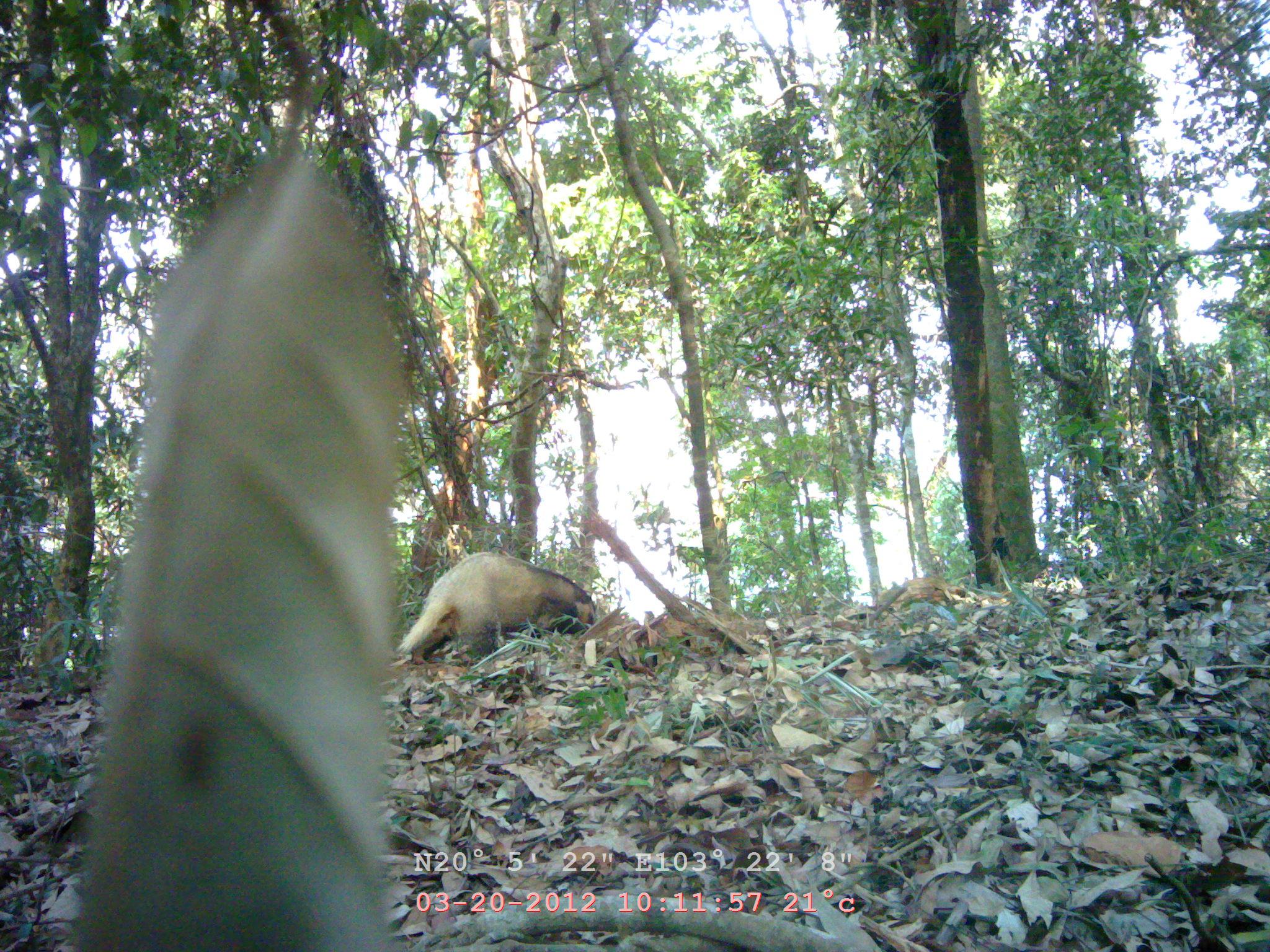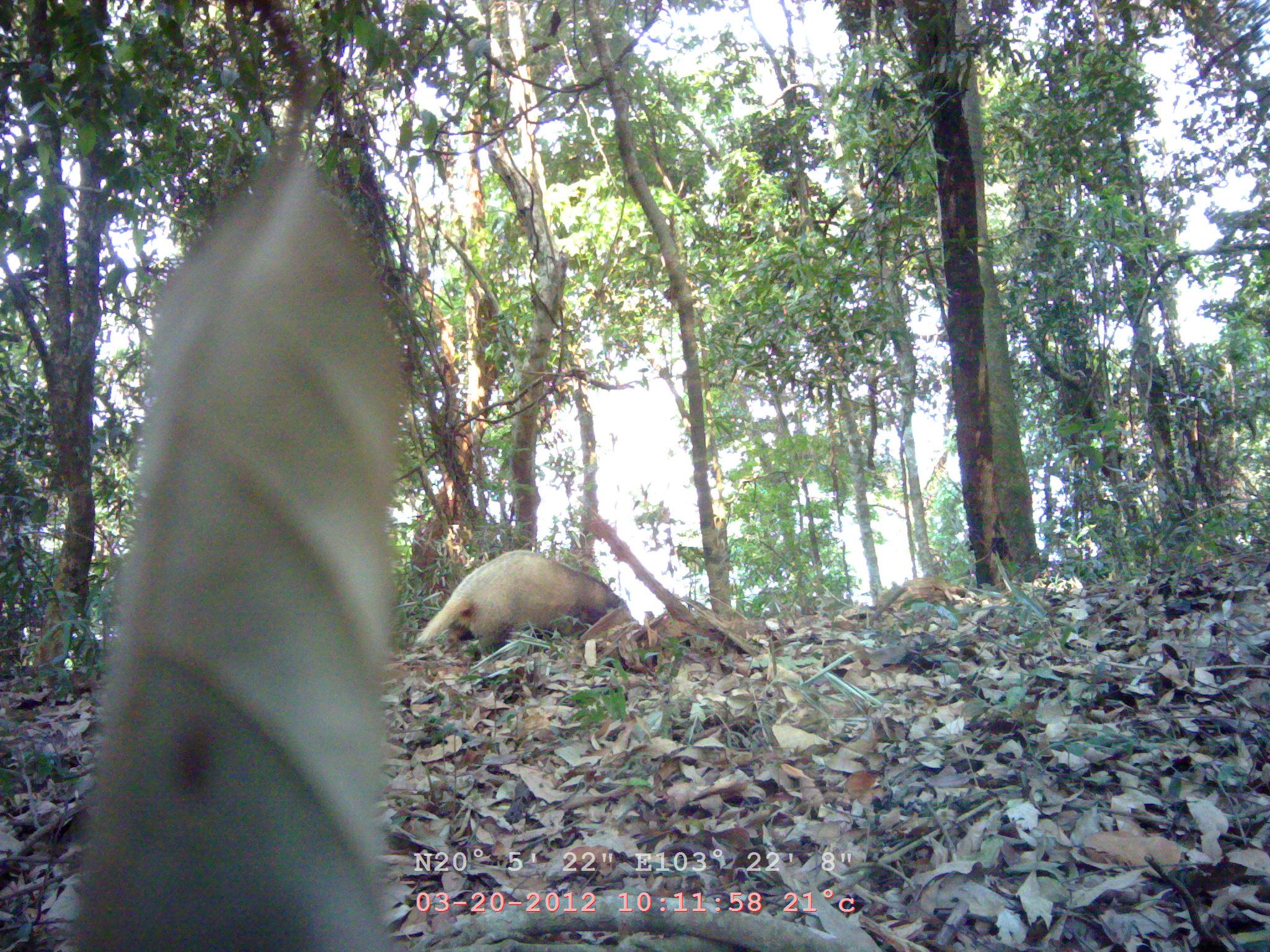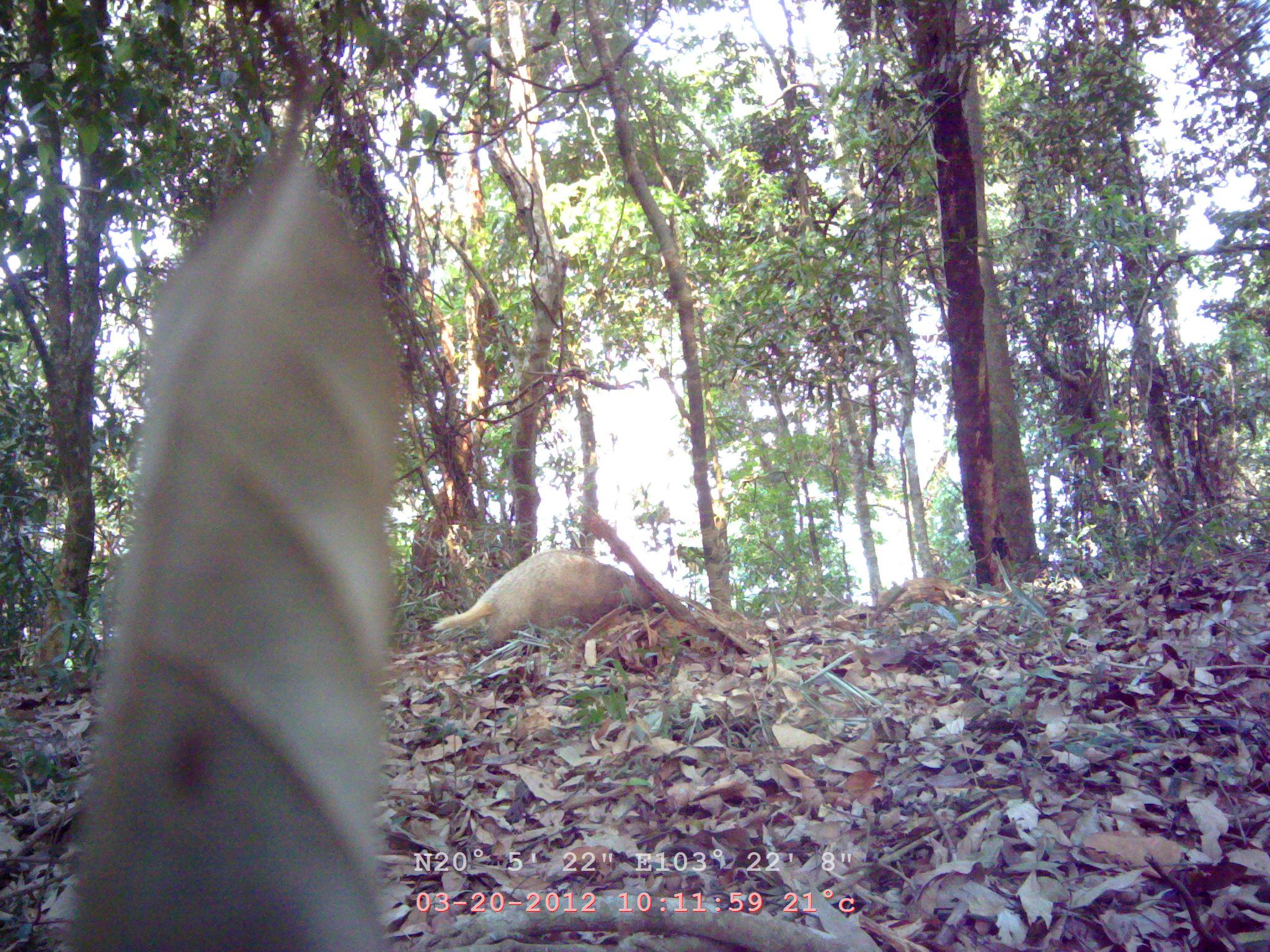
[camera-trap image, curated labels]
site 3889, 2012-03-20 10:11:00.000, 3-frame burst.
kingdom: Animalia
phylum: Chordata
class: Mammalia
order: Carnivora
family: Mustelidae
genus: Arctonyx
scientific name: Arctonyx collaris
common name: greater hog badger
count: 1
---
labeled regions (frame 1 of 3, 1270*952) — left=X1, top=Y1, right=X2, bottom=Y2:
arctonyx collaris: left=394, top=548, right=599, bottom=666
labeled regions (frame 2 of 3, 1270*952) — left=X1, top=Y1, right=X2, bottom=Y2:
arctonyx collaris: left=413, top=548, right=640, bottom=665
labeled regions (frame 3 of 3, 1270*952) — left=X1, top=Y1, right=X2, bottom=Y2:
arctonyx collaris: left=426, top=545, right=655, bottom=657